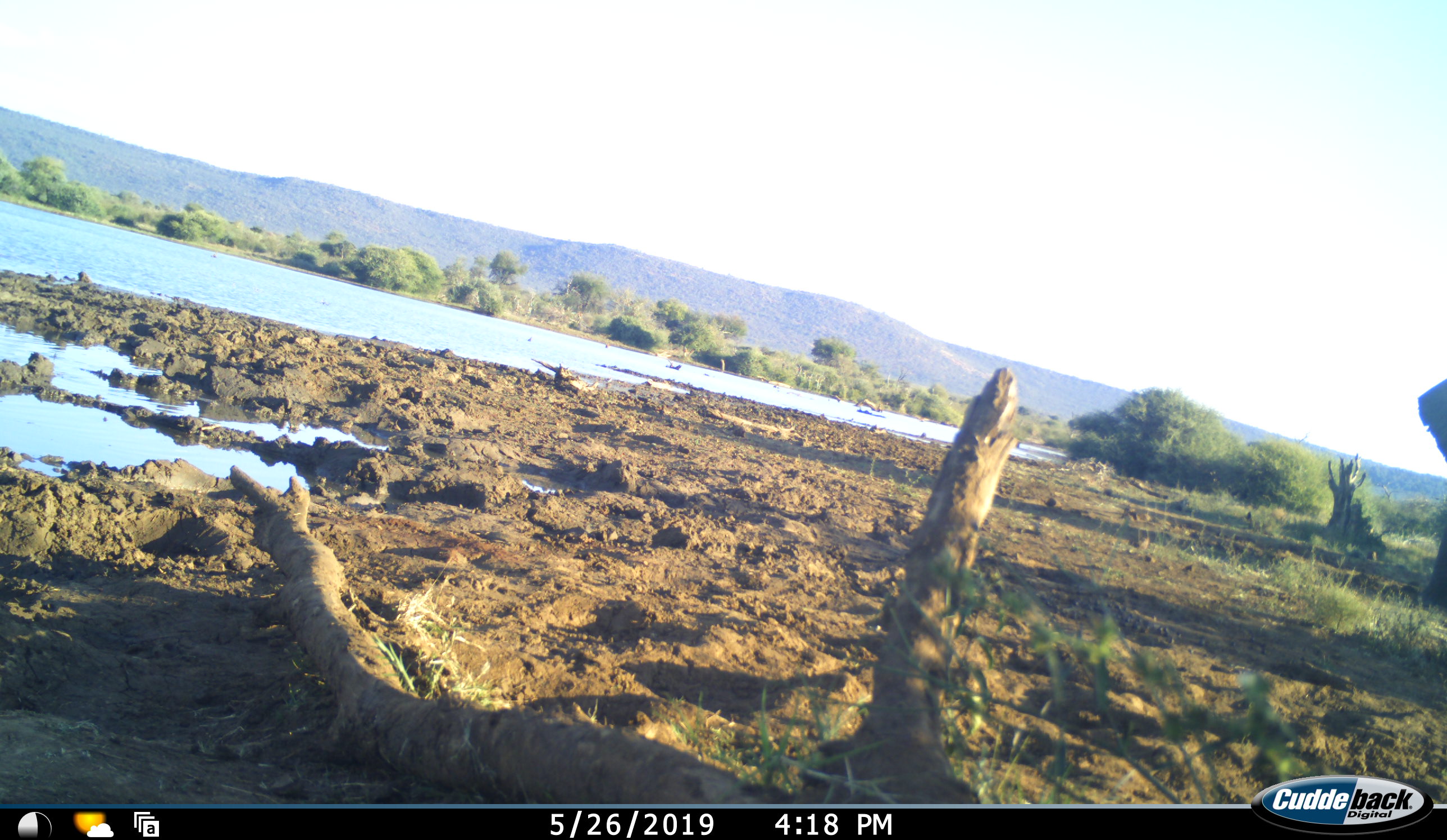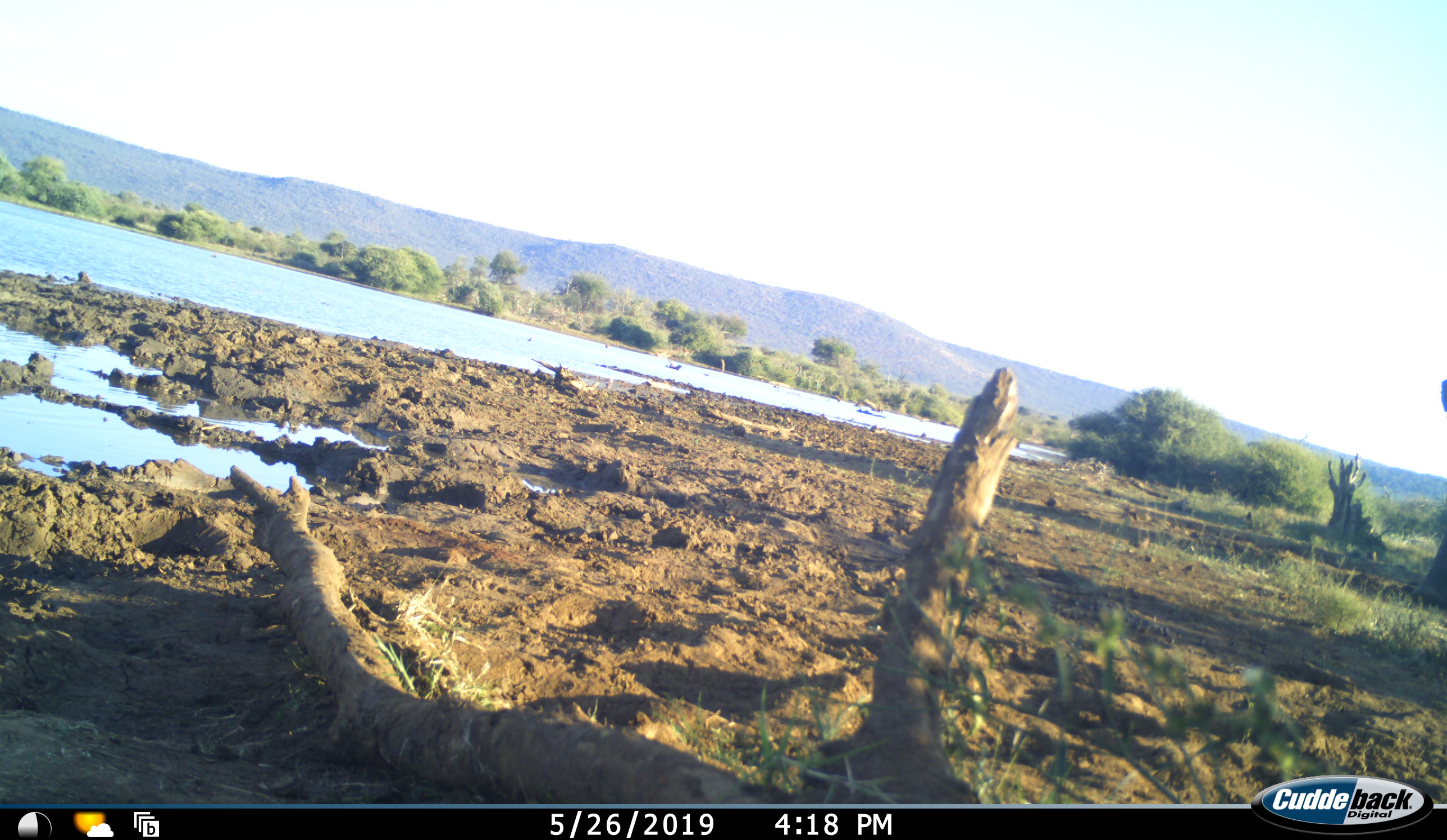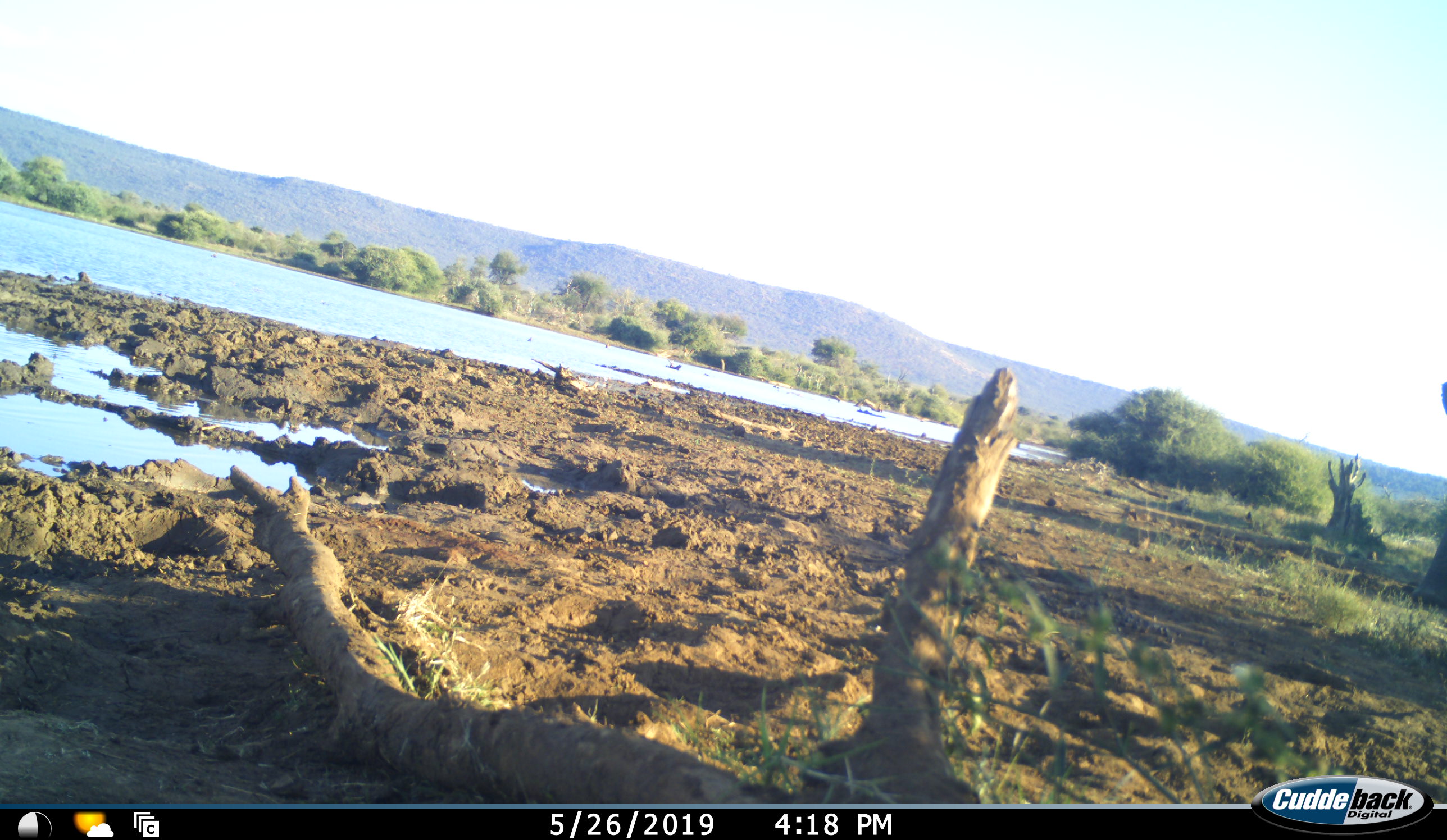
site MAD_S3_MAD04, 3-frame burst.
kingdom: Animalia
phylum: Chordata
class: Mammalia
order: Proboscidea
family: Elephantidae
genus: Loxodonta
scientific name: Loxodonta africana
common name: african bush elephant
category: elephant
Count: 1.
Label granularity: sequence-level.